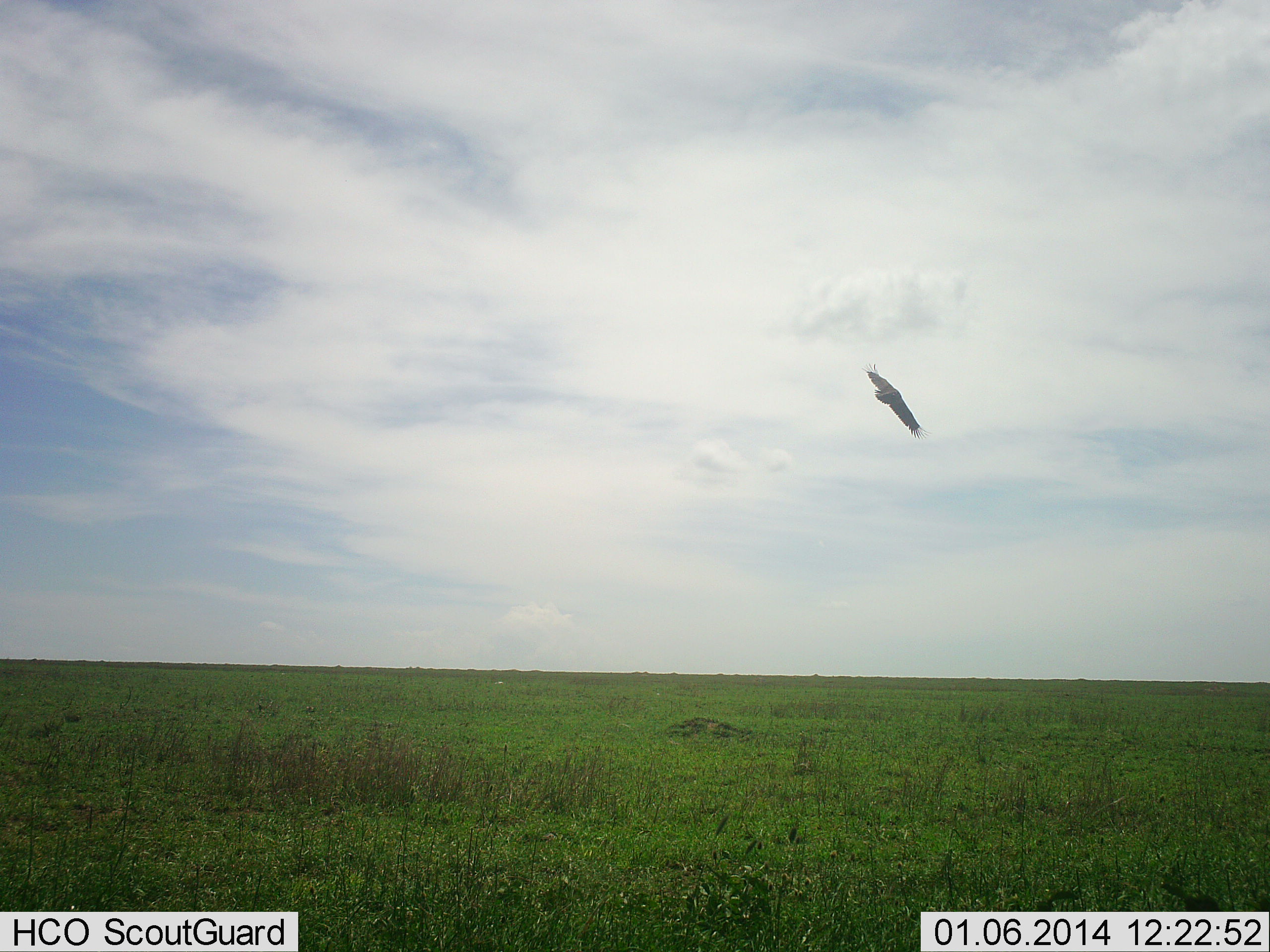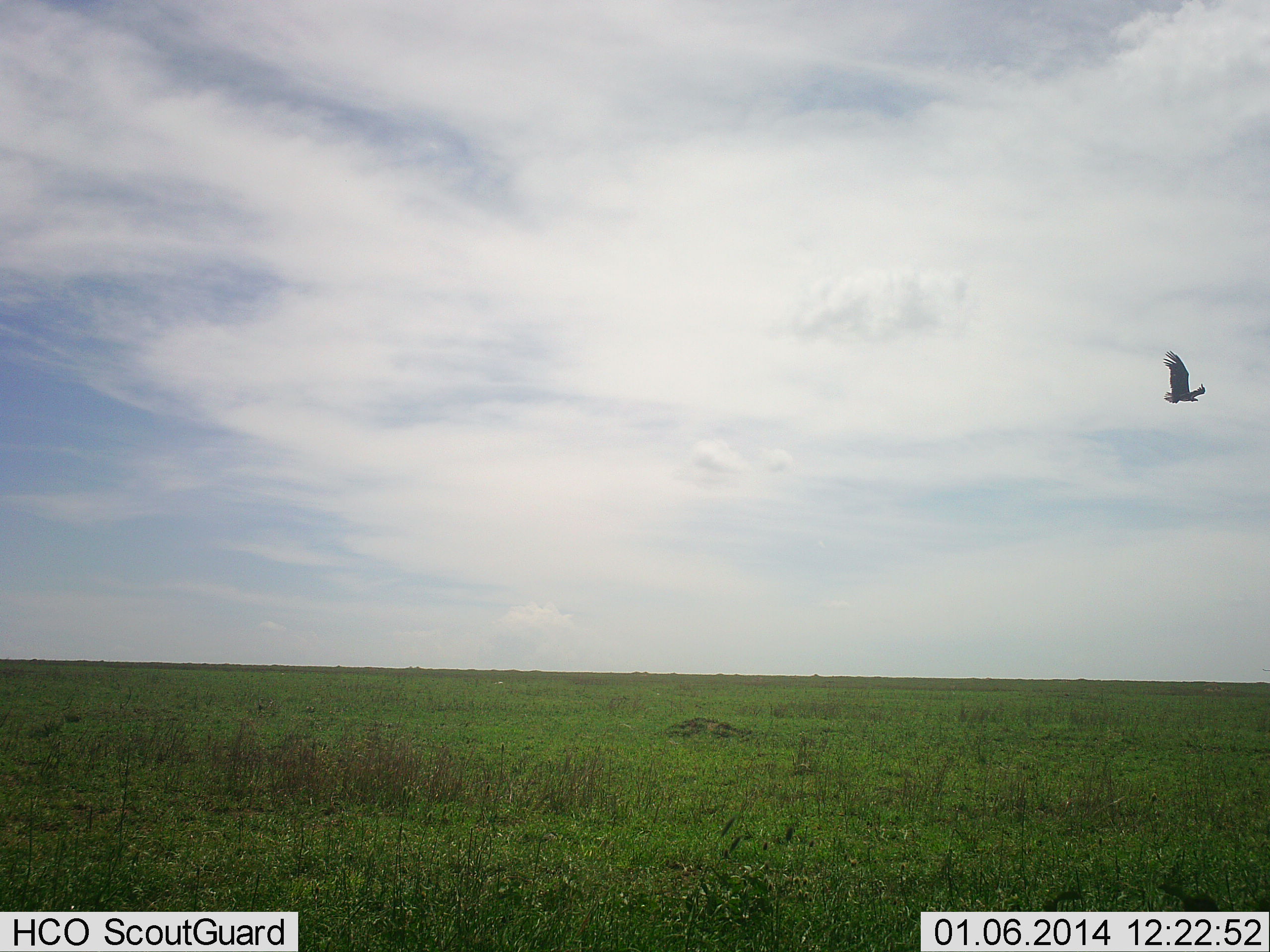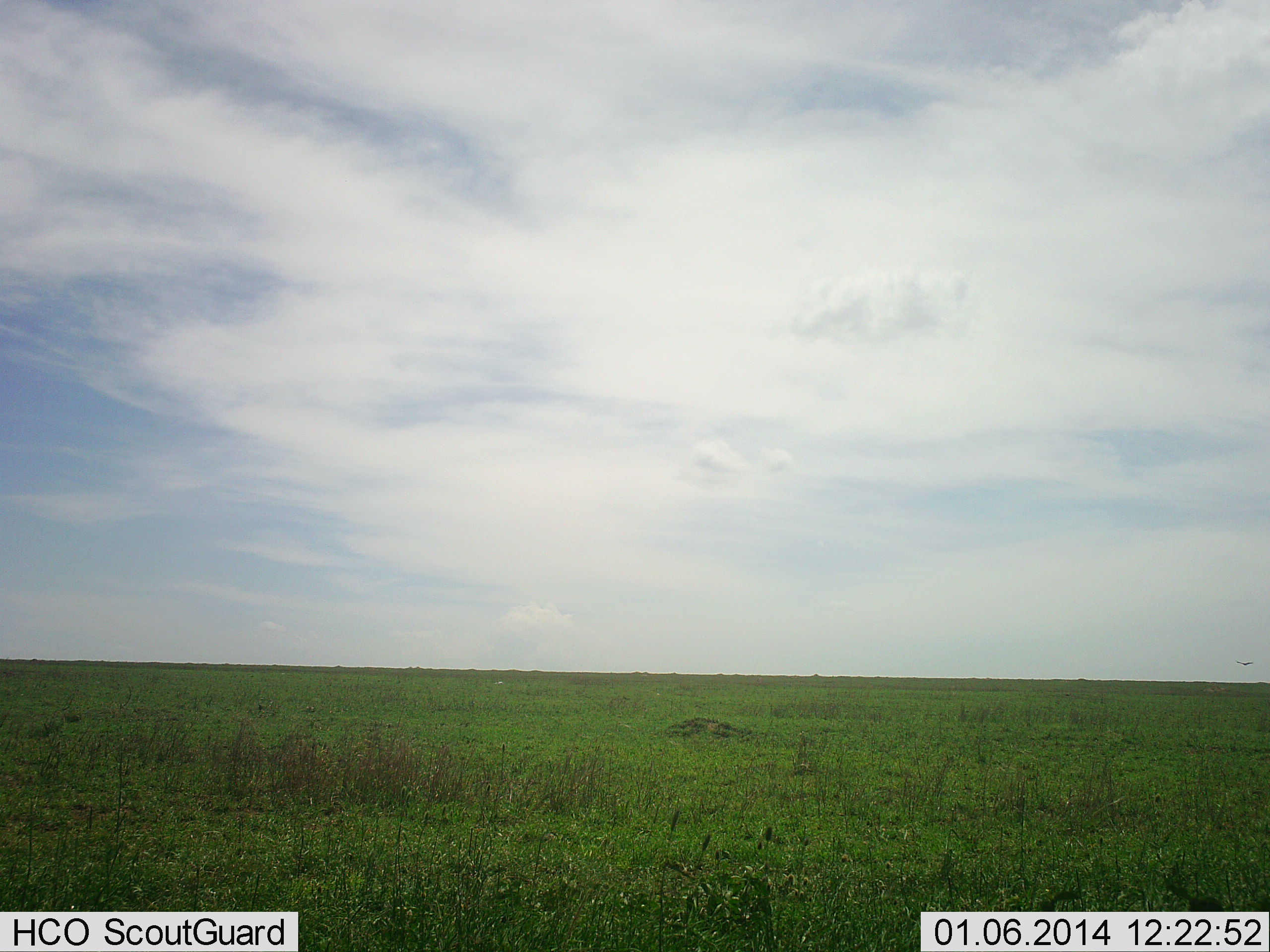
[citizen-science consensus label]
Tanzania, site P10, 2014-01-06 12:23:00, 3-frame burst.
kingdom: Animalia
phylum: Chordata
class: Aves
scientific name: Aves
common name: bird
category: otherbird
Otherbird (bird) (Aves), count 1. Behavior (volunteer vote fractions): standing 0%, resting 0%, moving 100%, interacting 0%. Young present (vote fraction): 0%. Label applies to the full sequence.